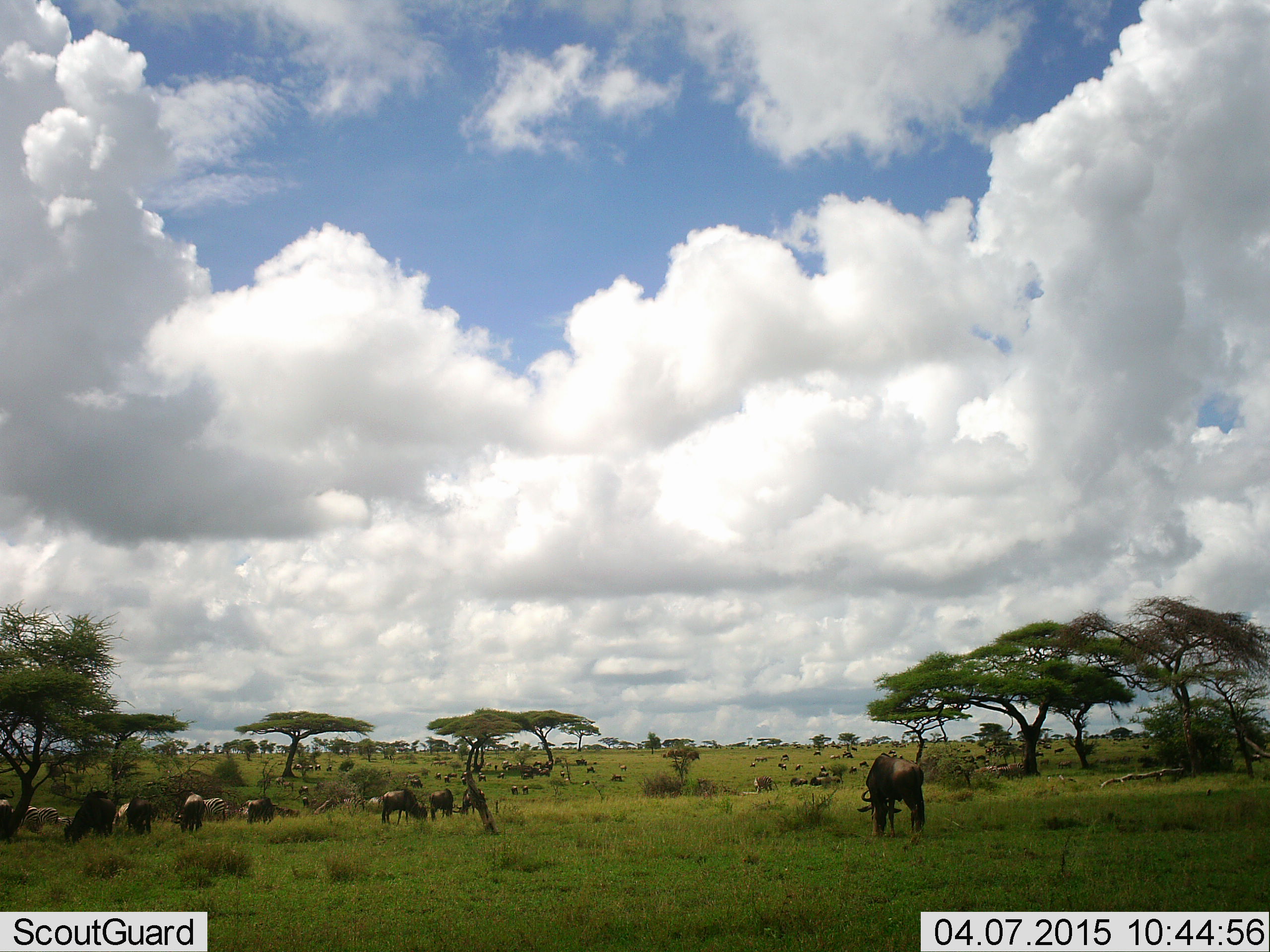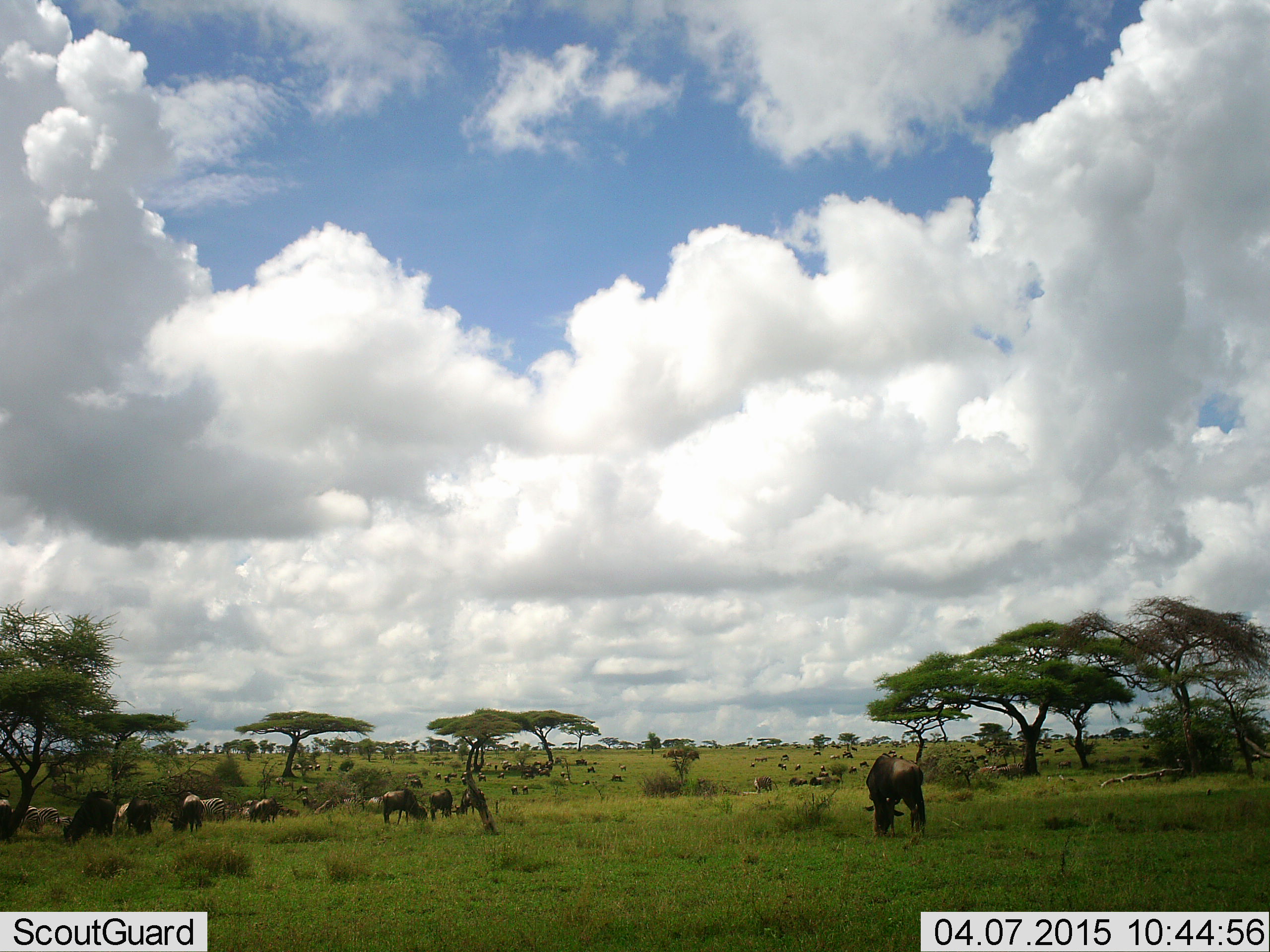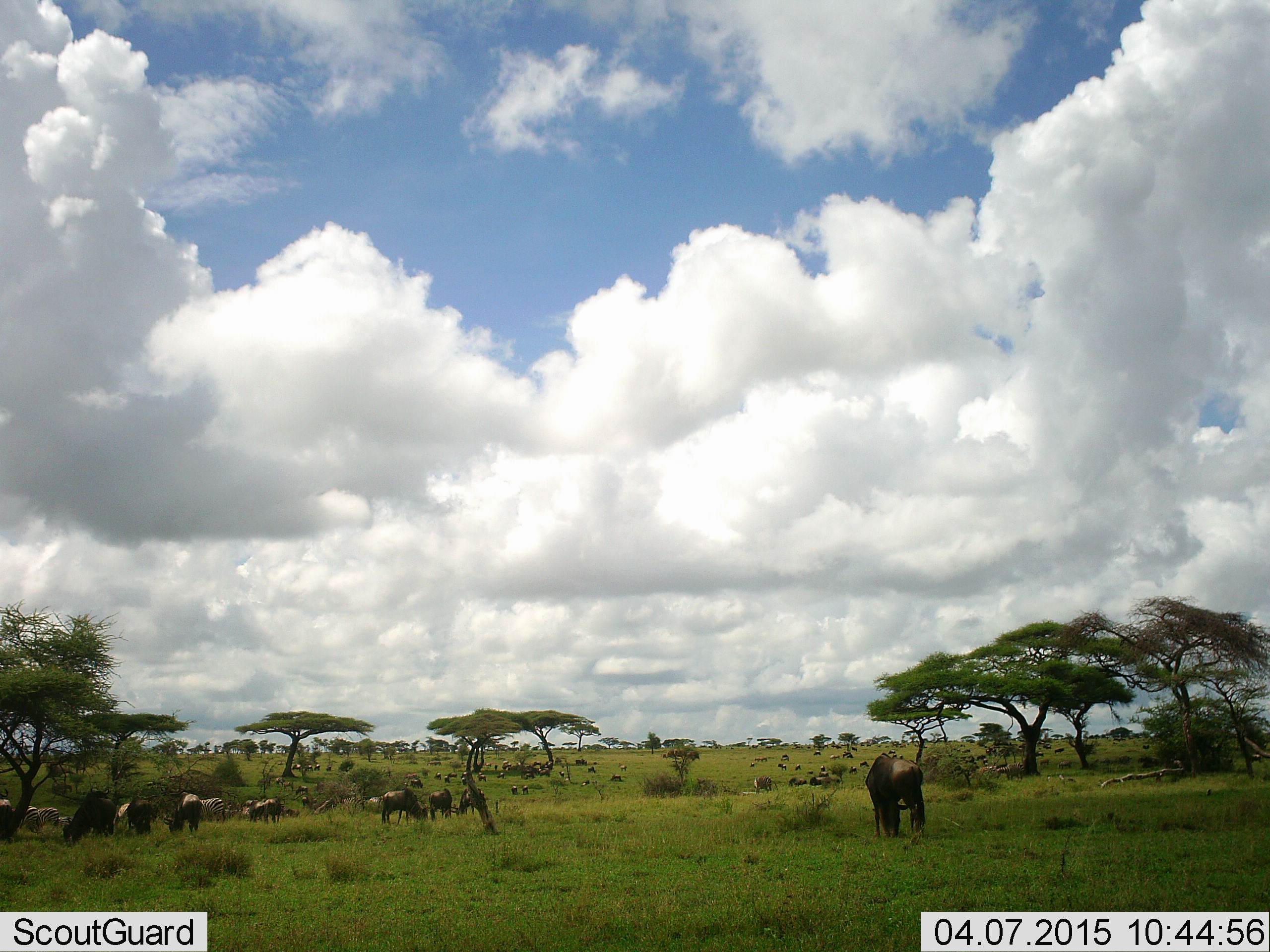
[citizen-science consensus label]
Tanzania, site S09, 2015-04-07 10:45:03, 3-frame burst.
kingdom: Animalia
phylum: Chordata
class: Mammalia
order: Artiodactyla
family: Bovidae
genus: Connochaetes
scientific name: Connochaetes taurinus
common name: blue wildebeest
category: wildebeest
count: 11-50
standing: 27%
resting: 9%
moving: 27%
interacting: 0%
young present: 0%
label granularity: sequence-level